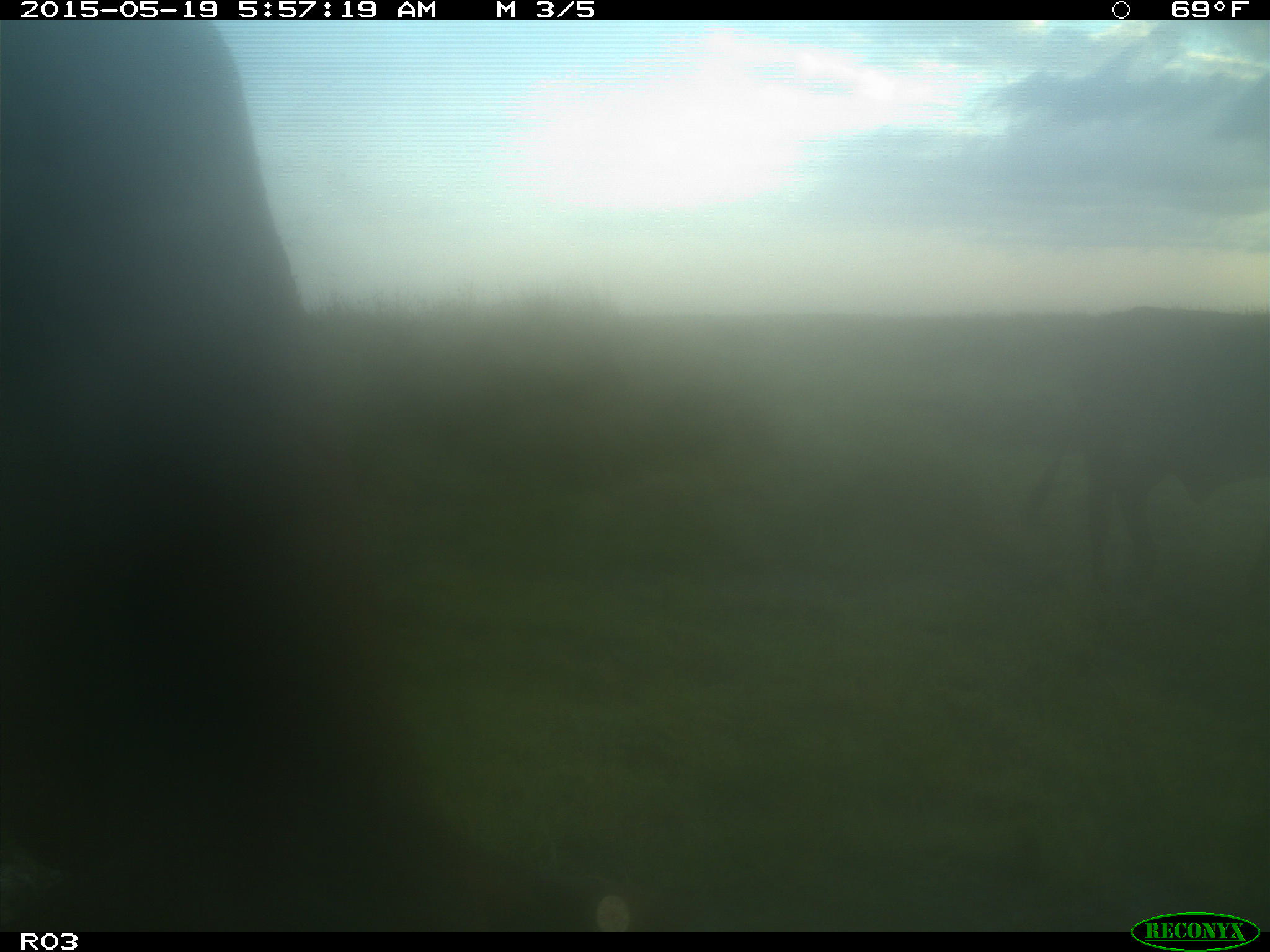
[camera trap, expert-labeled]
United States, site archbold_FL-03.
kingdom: Animalia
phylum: Chordata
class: Mammalia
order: Artiodactyla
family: Bovidae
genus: Bos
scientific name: Bos taurus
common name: domestic cow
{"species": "Bos taurus (domestic cow)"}